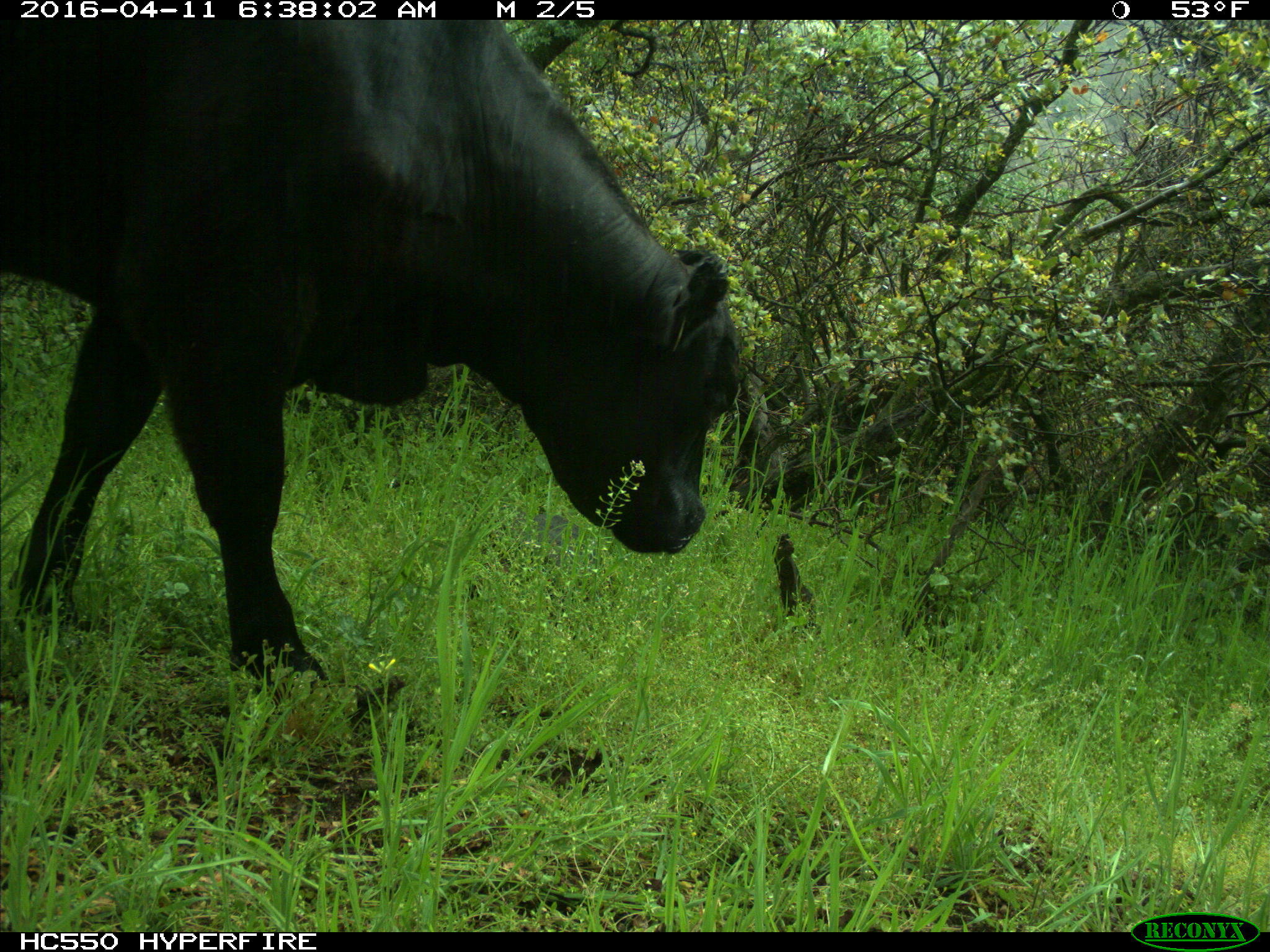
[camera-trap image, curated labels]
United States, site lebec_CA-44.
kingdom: Animalia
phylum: Chordata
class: Mammalia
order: Artiodactyla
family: Bovidae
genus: Bos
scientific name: Bos taurus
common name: domestic cow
Bos taurus (domestic cow).